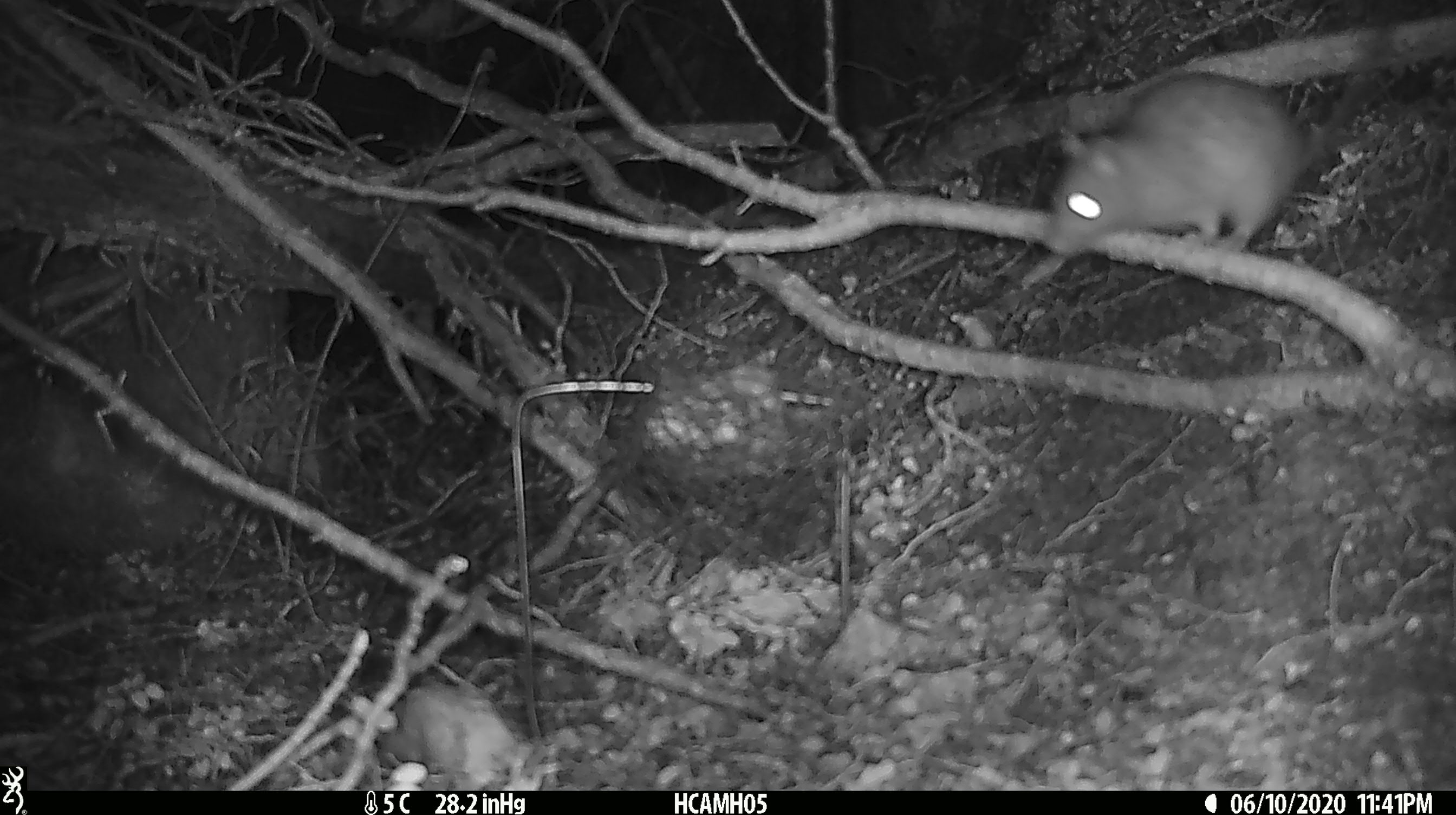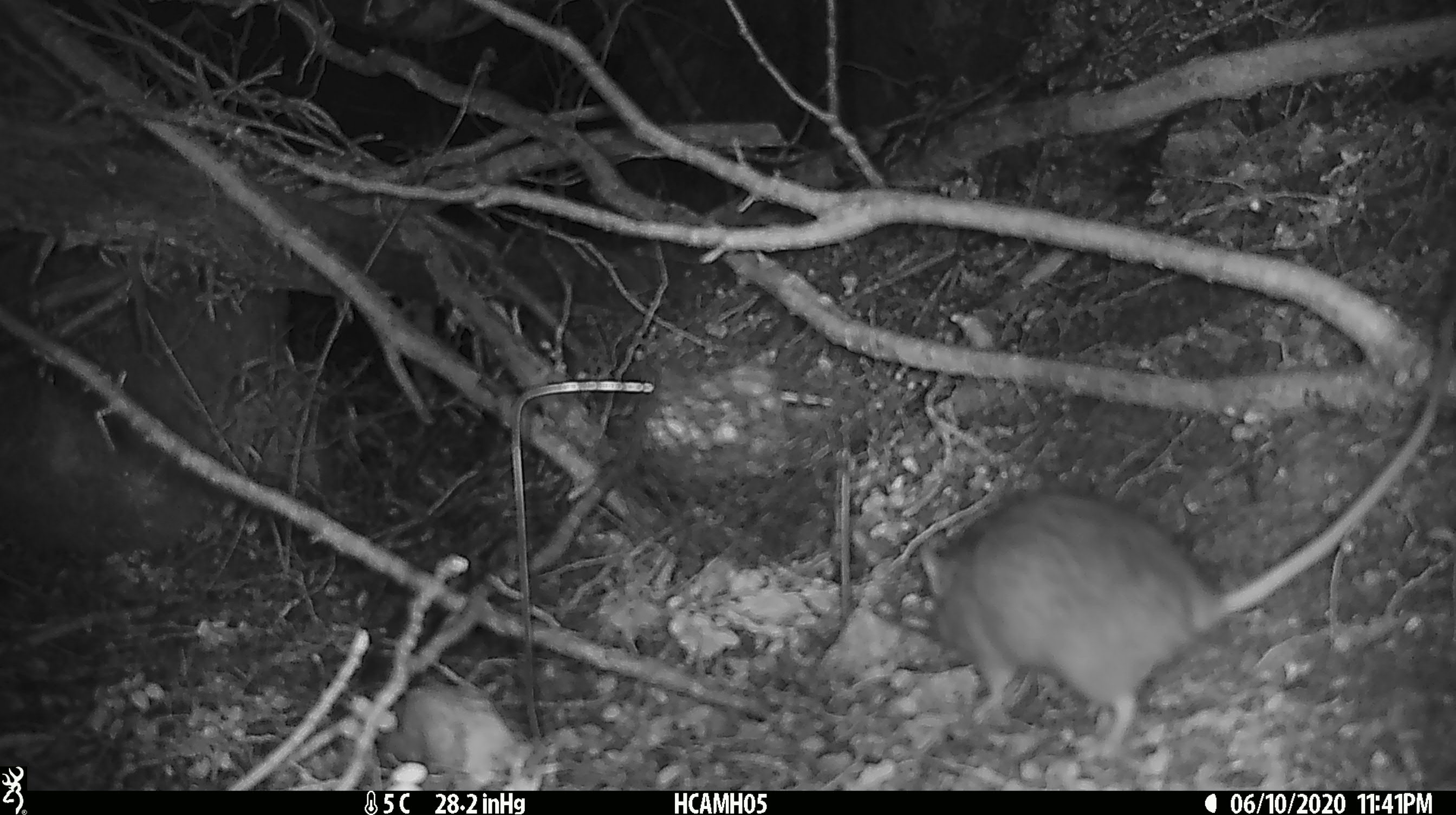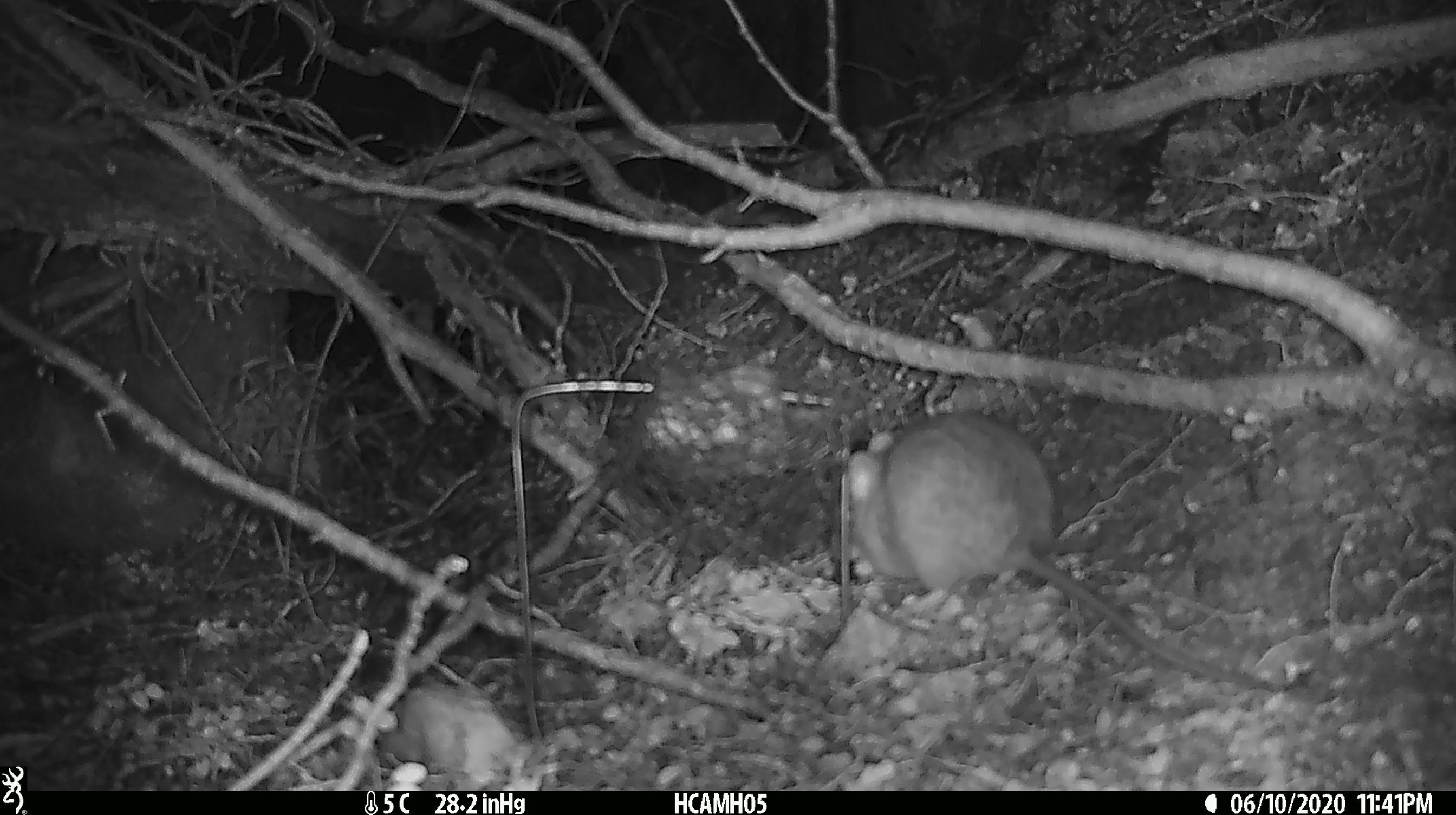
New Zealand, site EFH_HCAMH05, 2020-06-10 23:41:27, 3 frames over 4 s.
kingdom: Animalia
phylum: Chordata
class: Mammalia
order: Rodentia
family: Muridae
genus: Rattus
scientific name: Rattus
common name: rat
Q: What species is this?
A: Rat (Rattus).